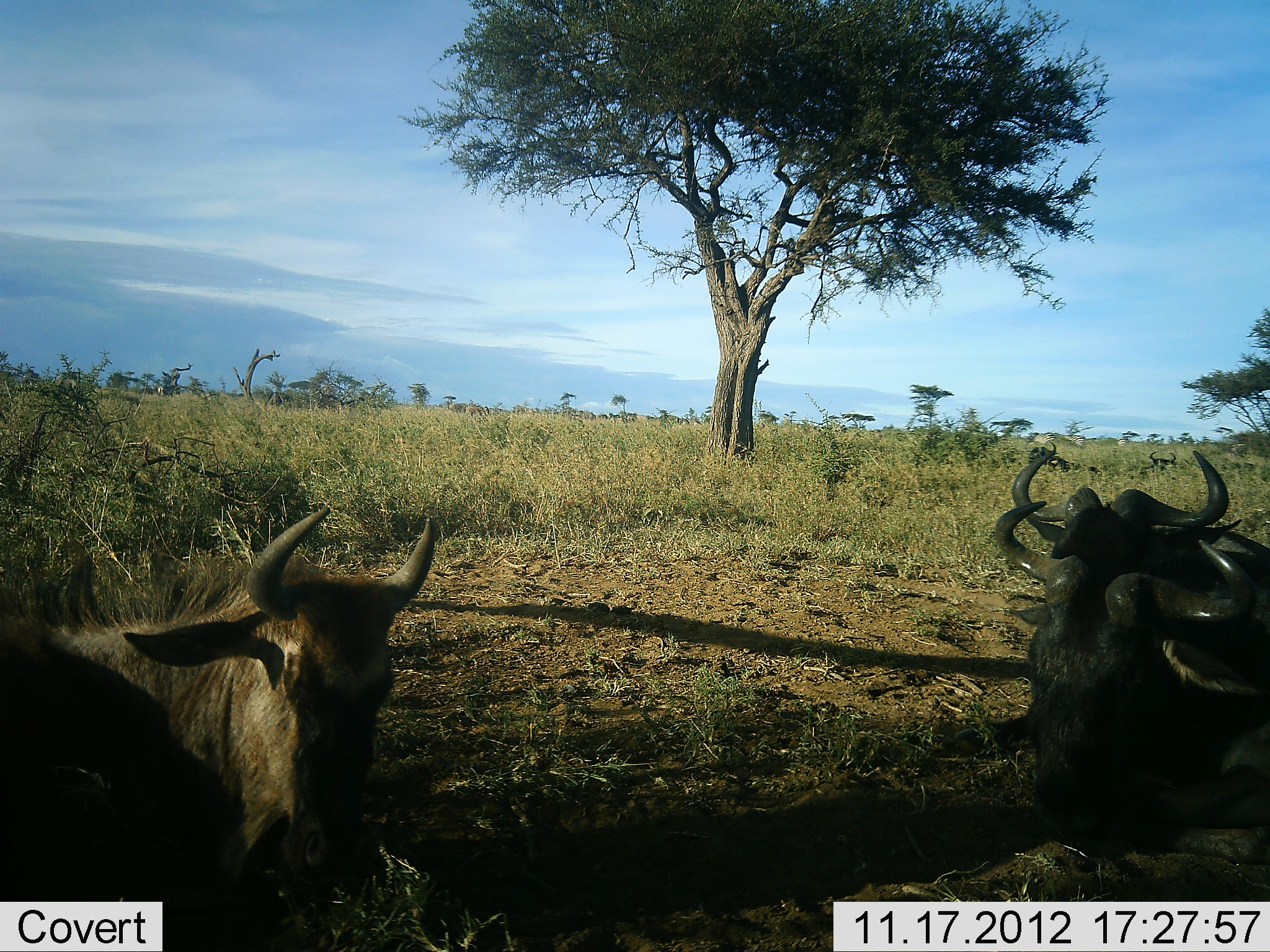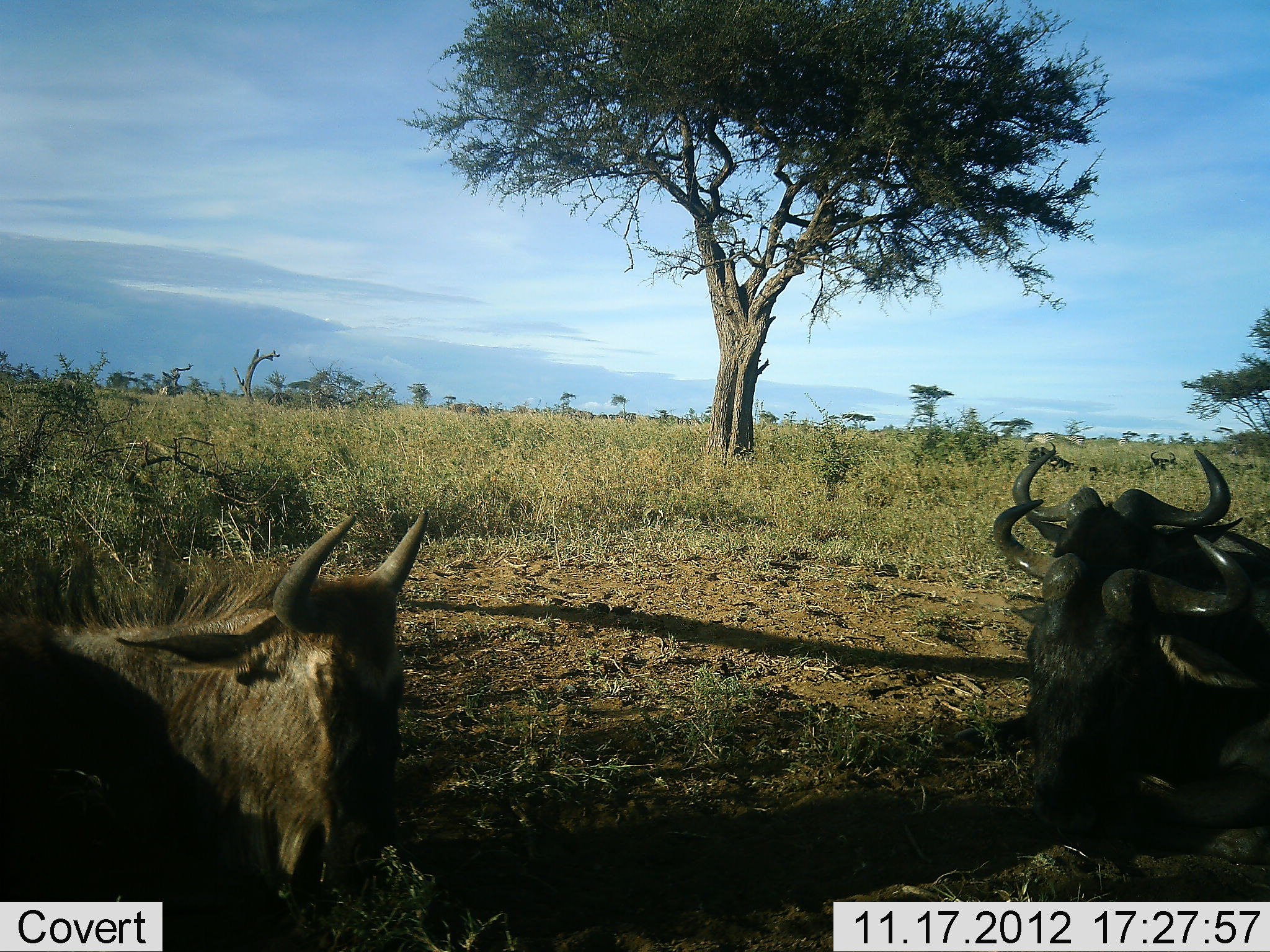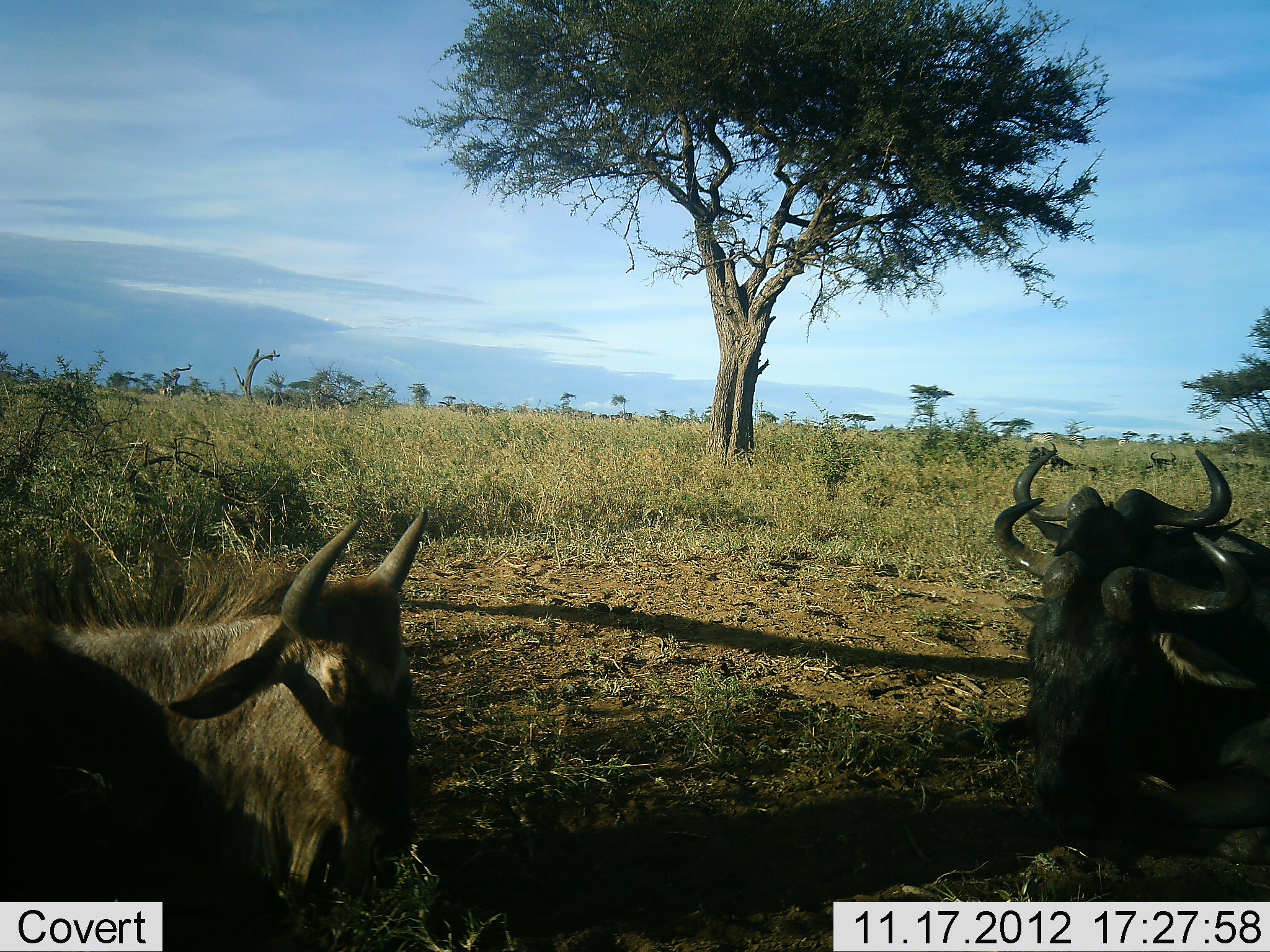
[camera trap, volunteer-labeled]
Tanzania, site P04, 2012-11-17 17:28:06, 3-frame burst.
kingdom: Animalia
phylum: Chordata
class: Mammalia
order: Artiodactyla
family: Bovidae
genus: Connochaetes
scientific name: Connochaetes taurinus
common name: blue wildebeest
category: wildebeest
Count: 3.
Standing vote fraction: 0%.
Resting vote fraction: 100%.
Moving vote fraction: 0%.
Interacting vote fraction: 7%.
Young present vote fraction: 0%.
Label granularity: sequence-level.